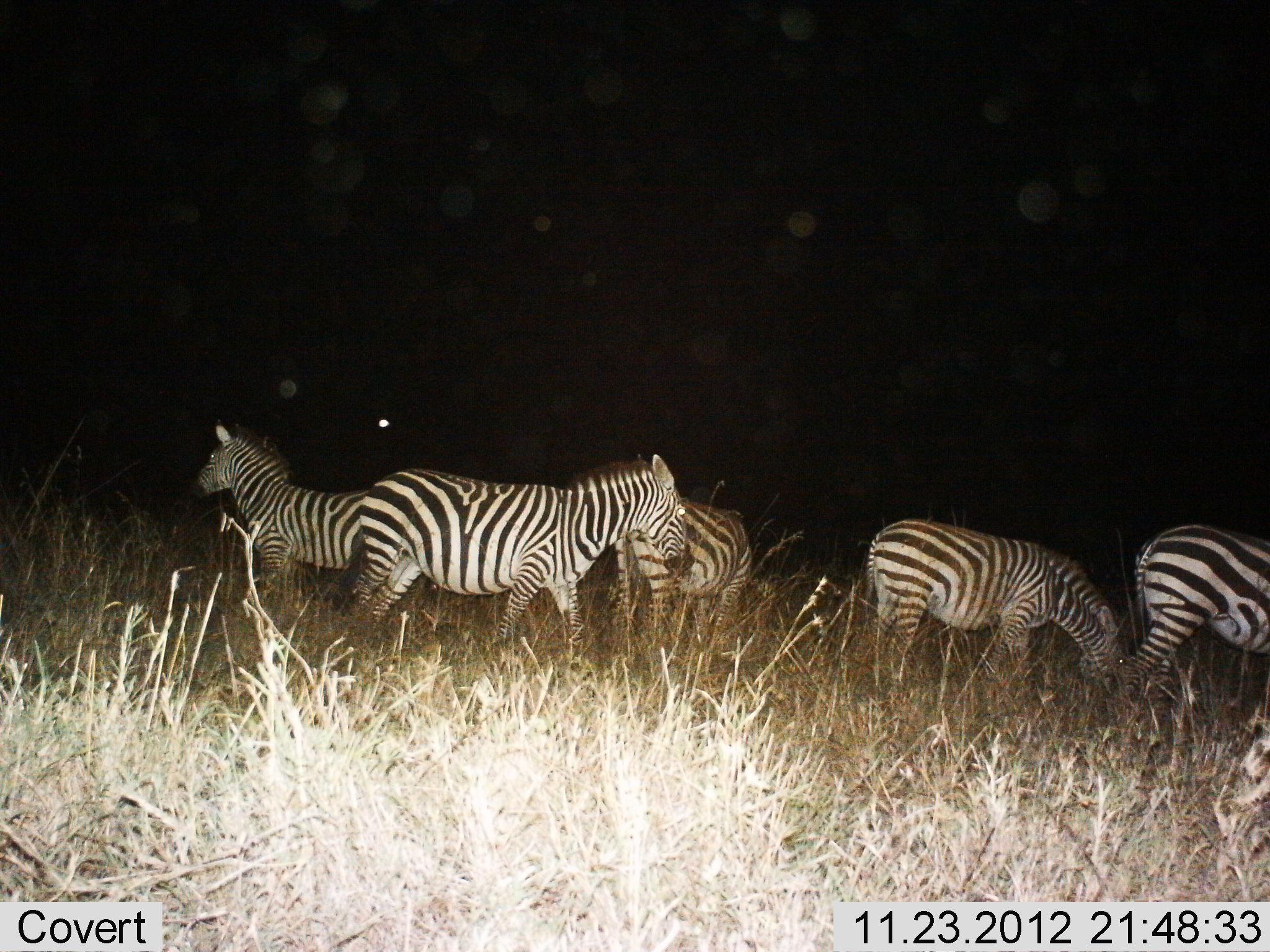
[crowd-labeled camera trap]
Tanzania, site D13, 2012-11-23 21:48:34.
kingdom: Animalia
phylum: Chordata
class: Mammalia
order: Perissodactyla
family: Equidae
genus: Equus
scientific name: Equus quagga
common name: plains zebra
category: zebra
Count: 5.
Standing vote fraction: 80%.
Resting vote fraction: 10%.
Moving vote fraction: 30%.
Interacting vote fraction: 0%.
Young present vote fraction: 0%.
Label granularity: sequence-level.